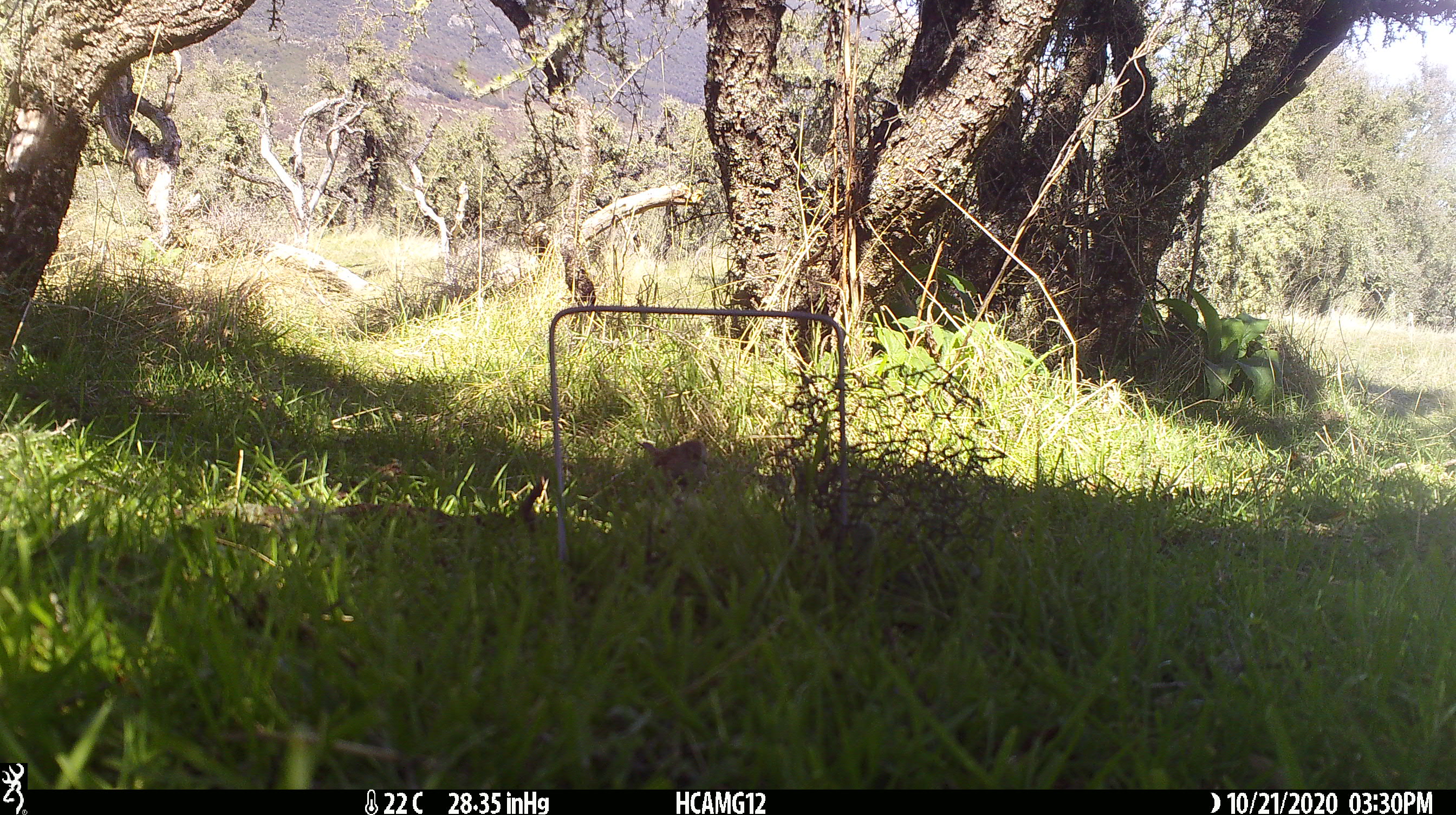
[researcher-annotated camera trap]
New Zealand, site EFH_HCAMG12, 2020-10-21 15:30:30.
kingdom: Animalia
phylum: Chordata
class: Aves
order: Passeriformes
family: Prunellidae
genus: Prunella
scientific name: Prunella modularis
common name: dunnock